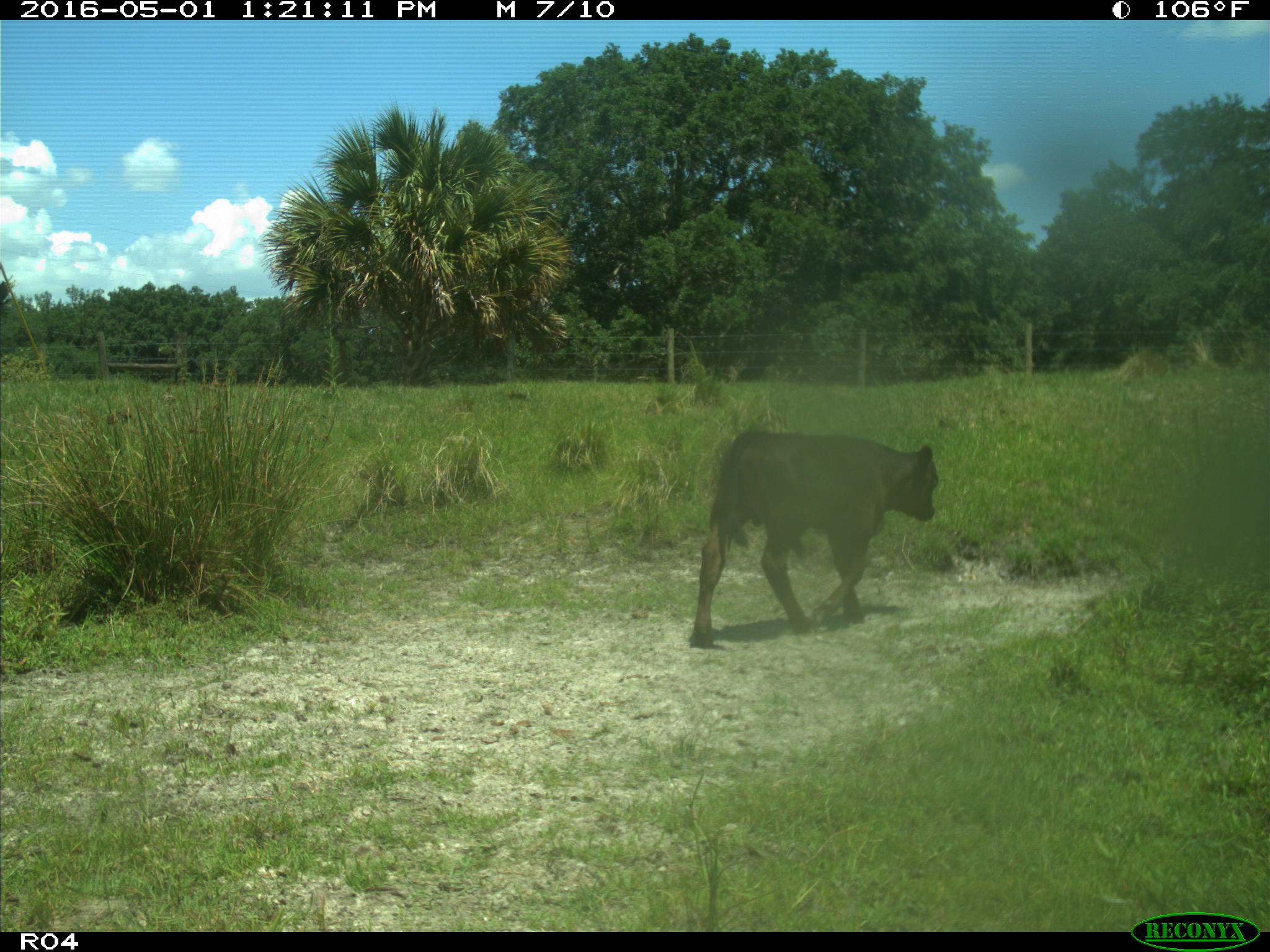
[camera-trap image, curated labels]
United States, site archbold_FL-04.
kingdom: Animalia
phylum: Chordata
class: Mammalia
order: Artiodactyla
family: Bovidae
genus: Bos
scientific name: Bos taurus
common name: domestic cow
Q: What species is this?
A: Bos taurus (domestic cow).